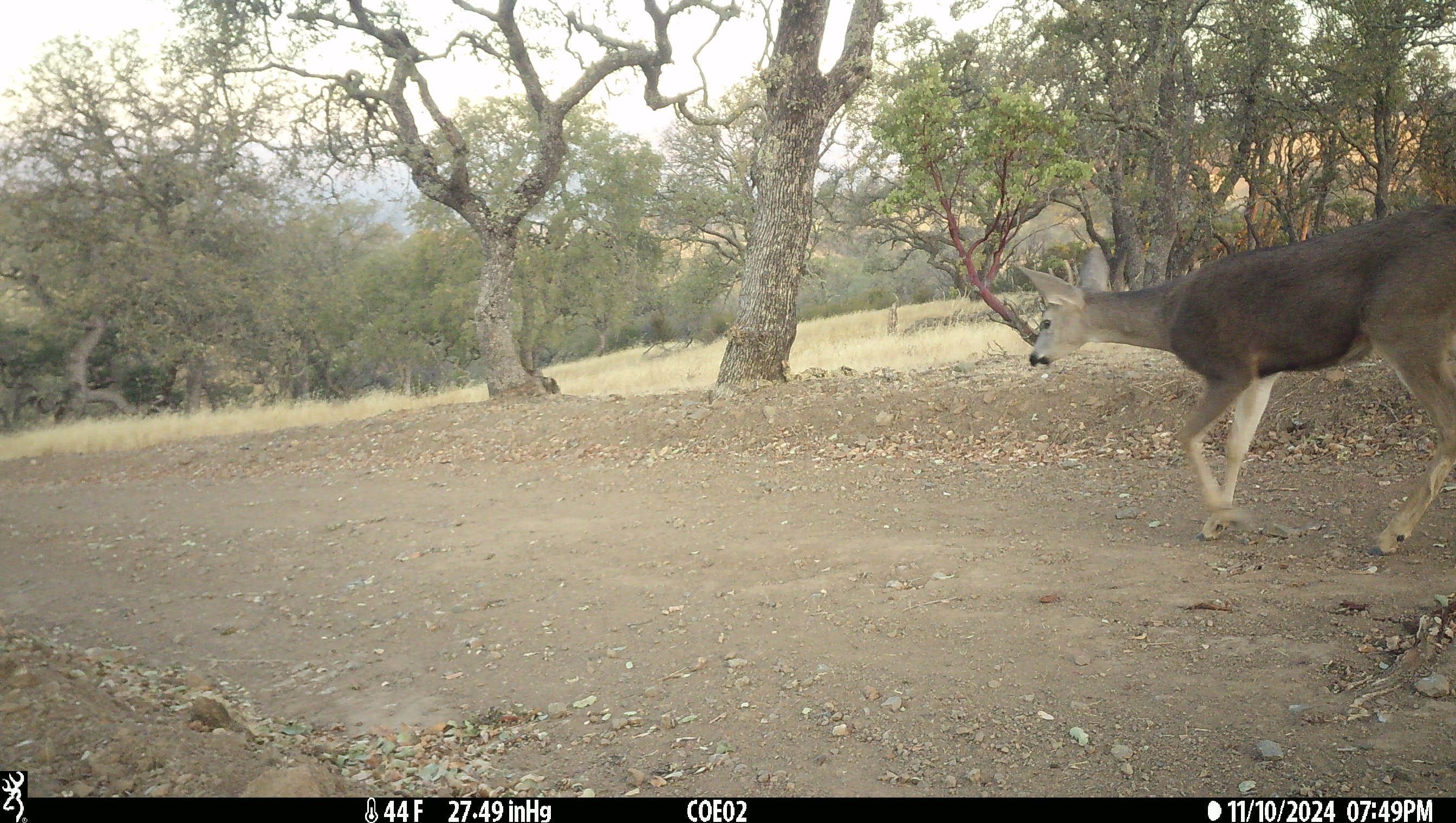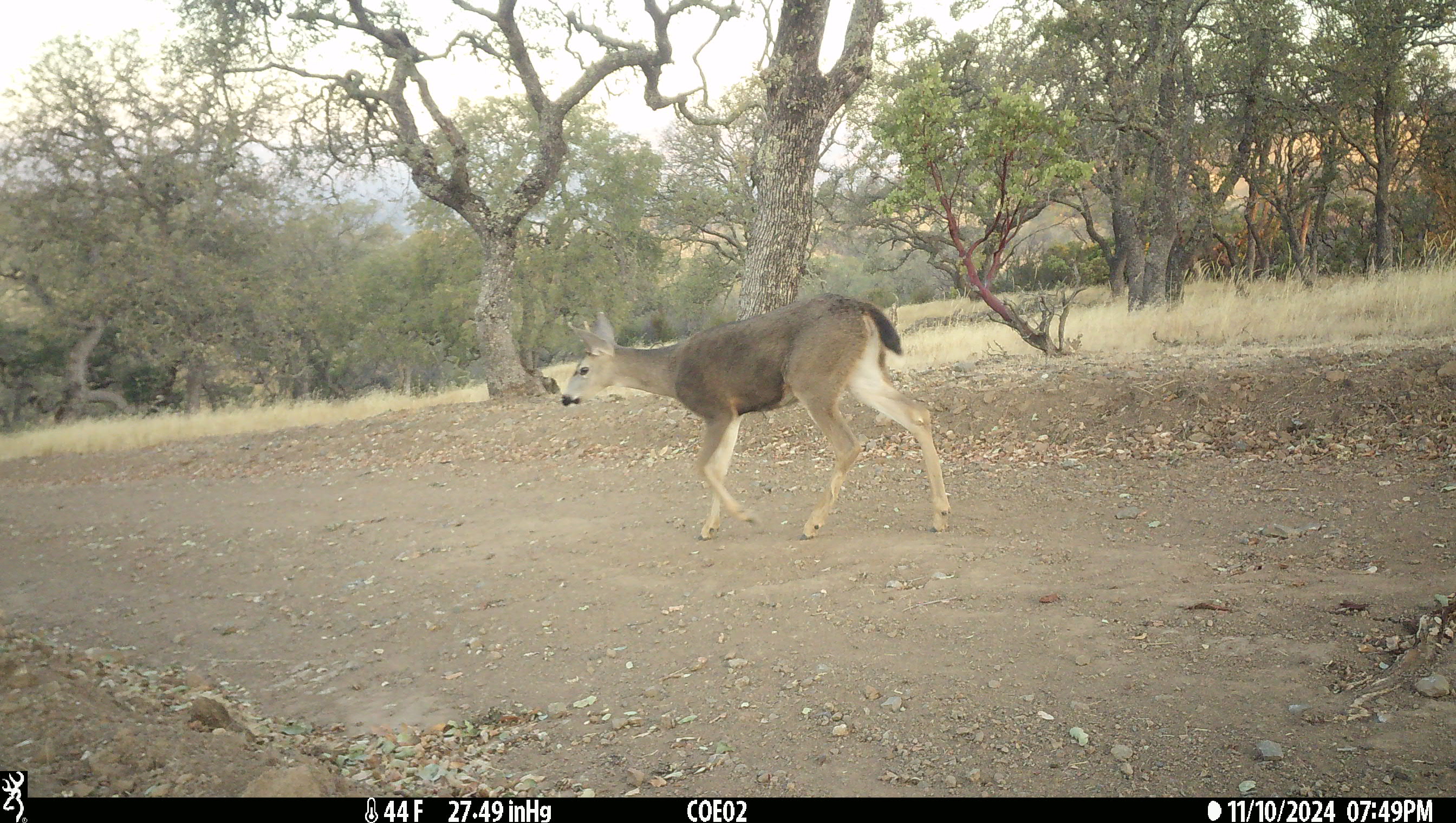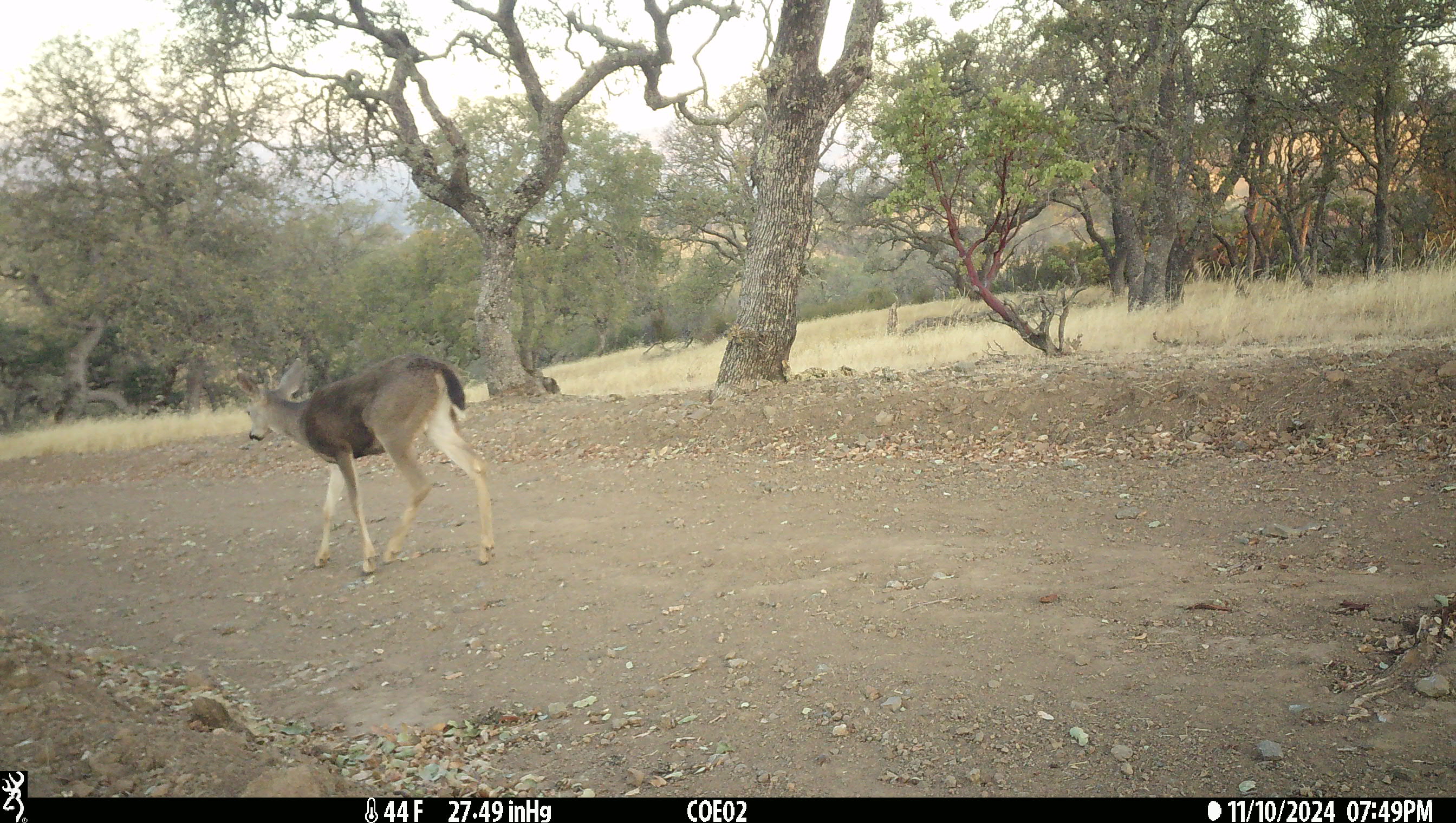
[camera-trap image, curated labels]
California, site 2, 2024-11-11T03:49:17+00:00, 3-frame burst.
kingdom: Animalia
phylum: Chordata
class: Mammalia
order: Artiodactyla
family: Cervidae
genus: Odocoileus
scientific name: Odocoileus hemionus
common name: mule deer